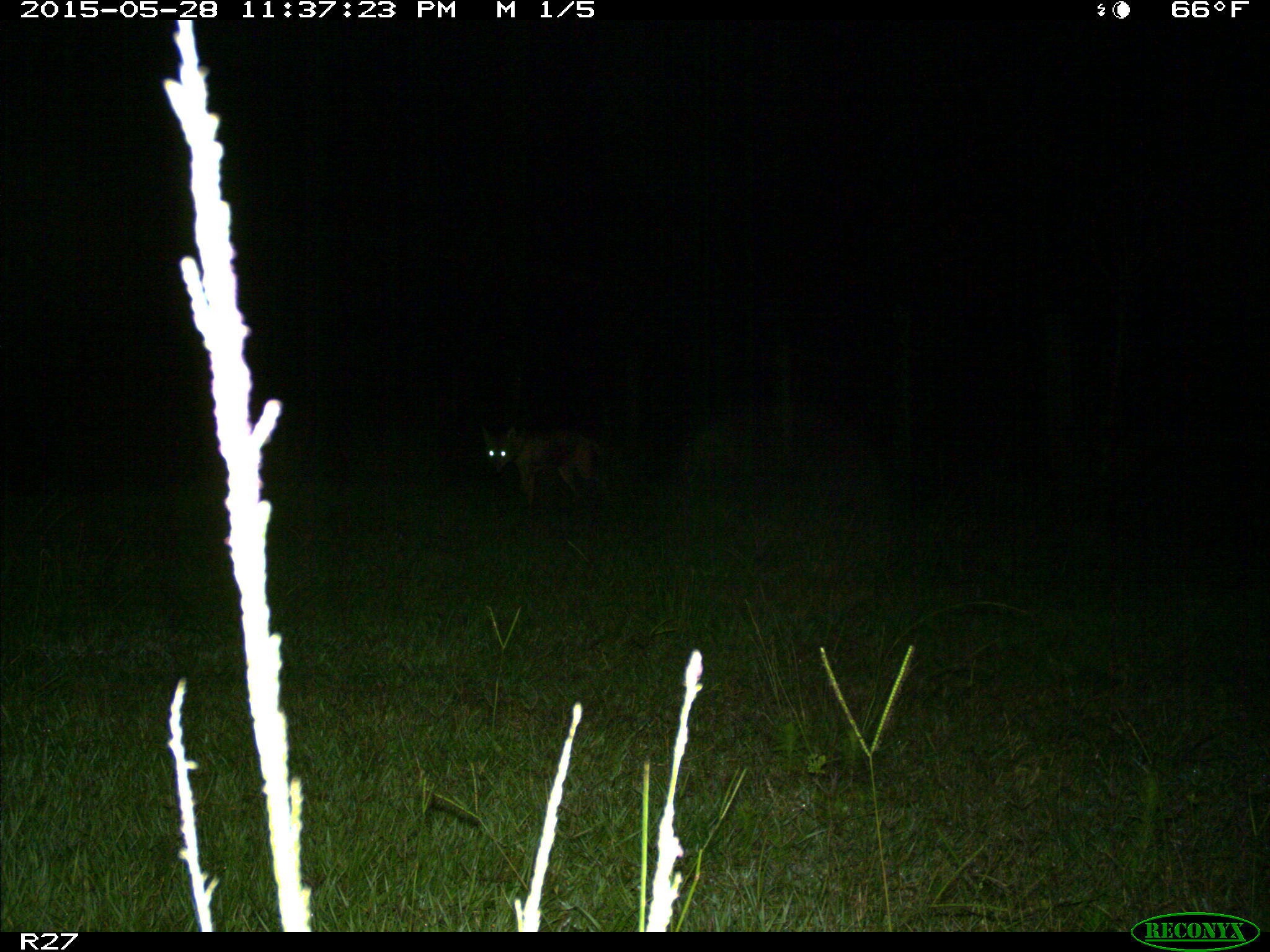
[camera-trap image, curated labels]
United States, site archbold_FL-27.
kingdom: Animalia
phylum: Chordata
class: Mammalia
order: Carnivora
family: Canidae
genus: Canis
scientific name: Canis latrans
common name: coyote